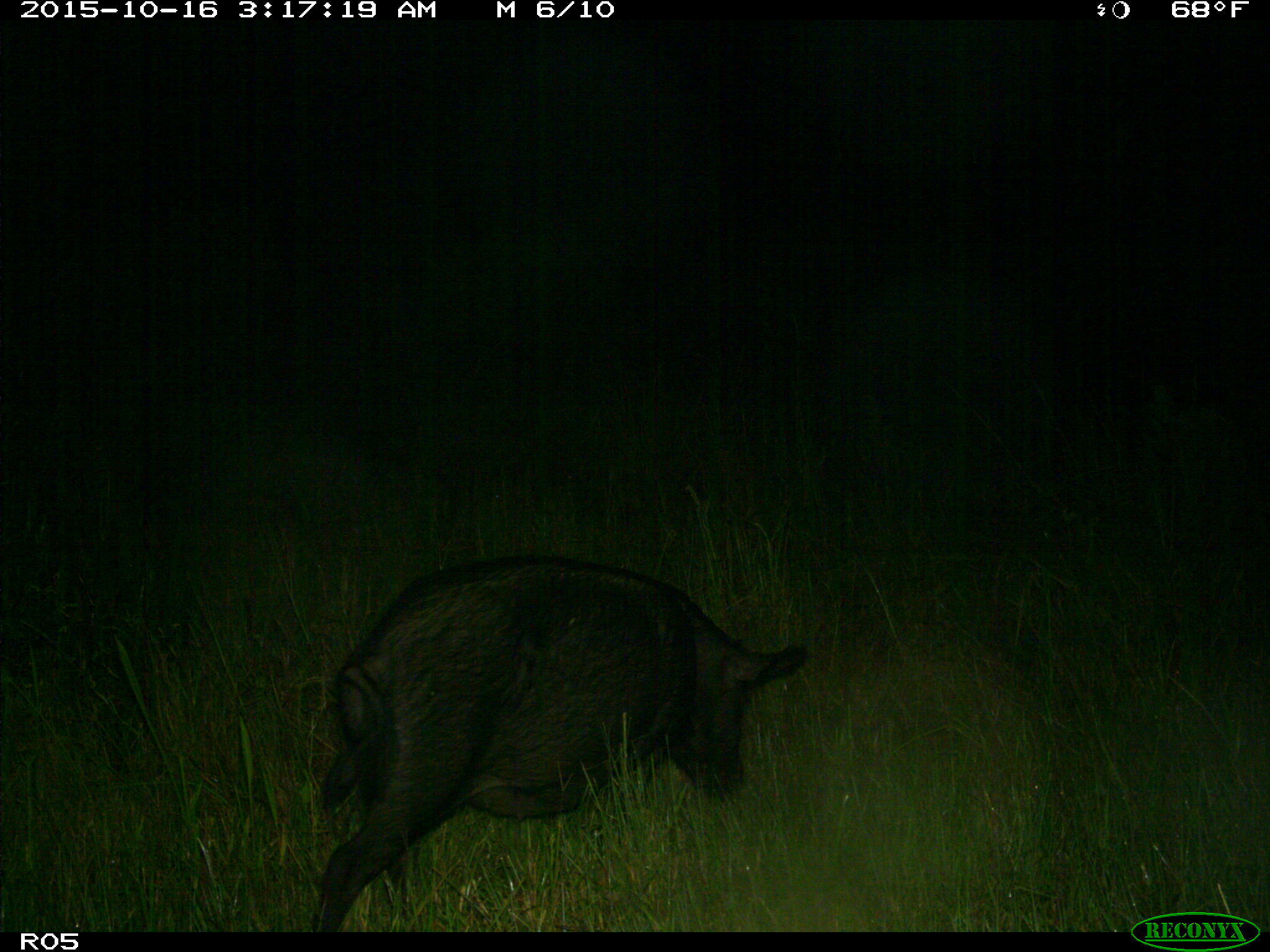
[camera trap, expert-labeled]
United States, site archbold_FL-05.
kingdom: Animalia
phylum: Chordata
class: Mammalia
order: Artiodactyla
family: Suidae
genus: Sus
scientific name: Sus scrofa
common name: wild boar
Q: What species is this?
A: Sus scrofa (wild boar).